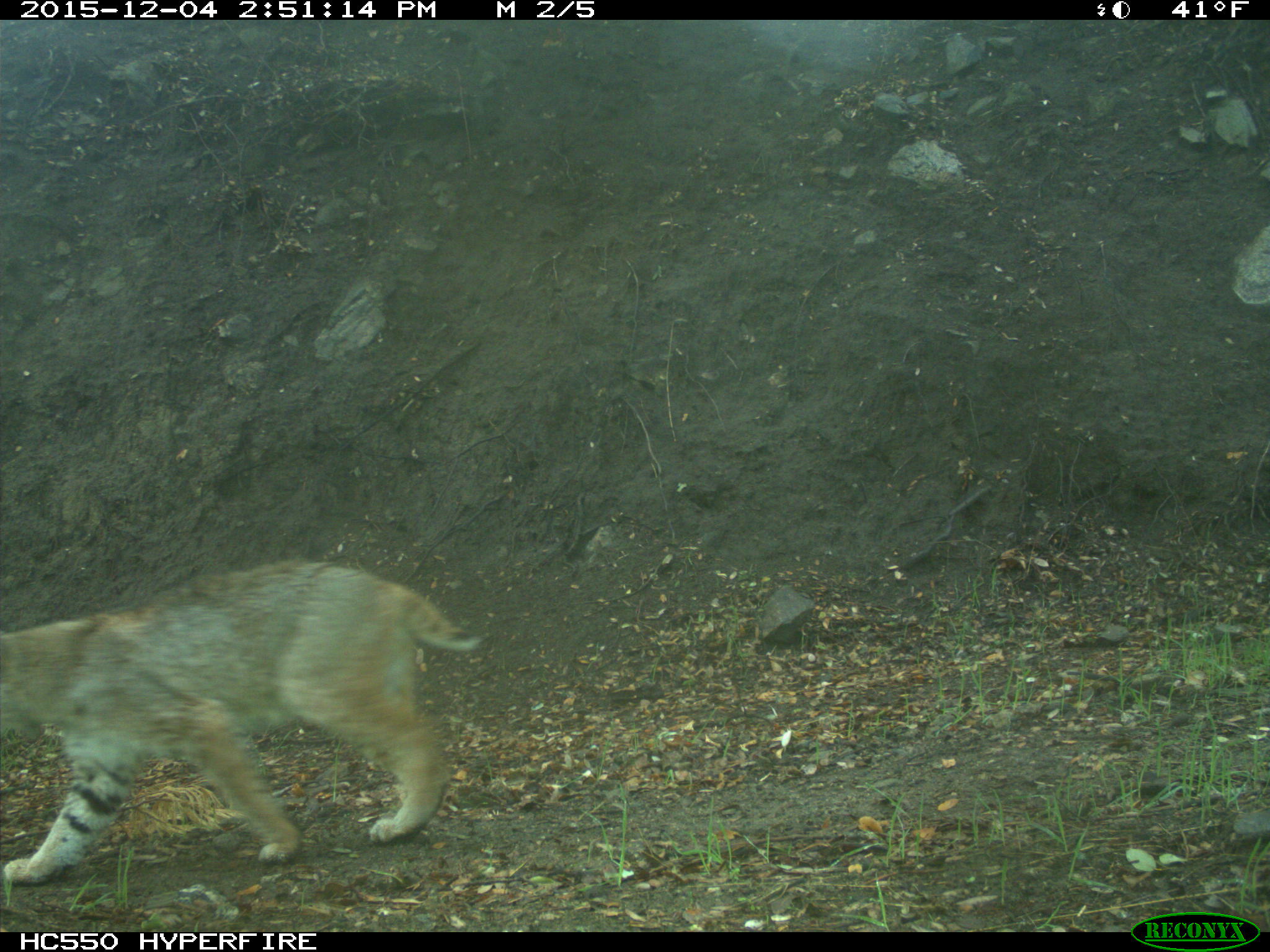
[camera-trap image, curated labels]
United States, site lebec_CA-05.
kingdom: Animalia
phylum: Chordata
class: Mammalia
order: Carnivora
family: Felidae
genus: Lynx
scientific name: Lynx rufus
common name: bobcat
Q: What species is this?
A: Lynx rufus (bobcat).